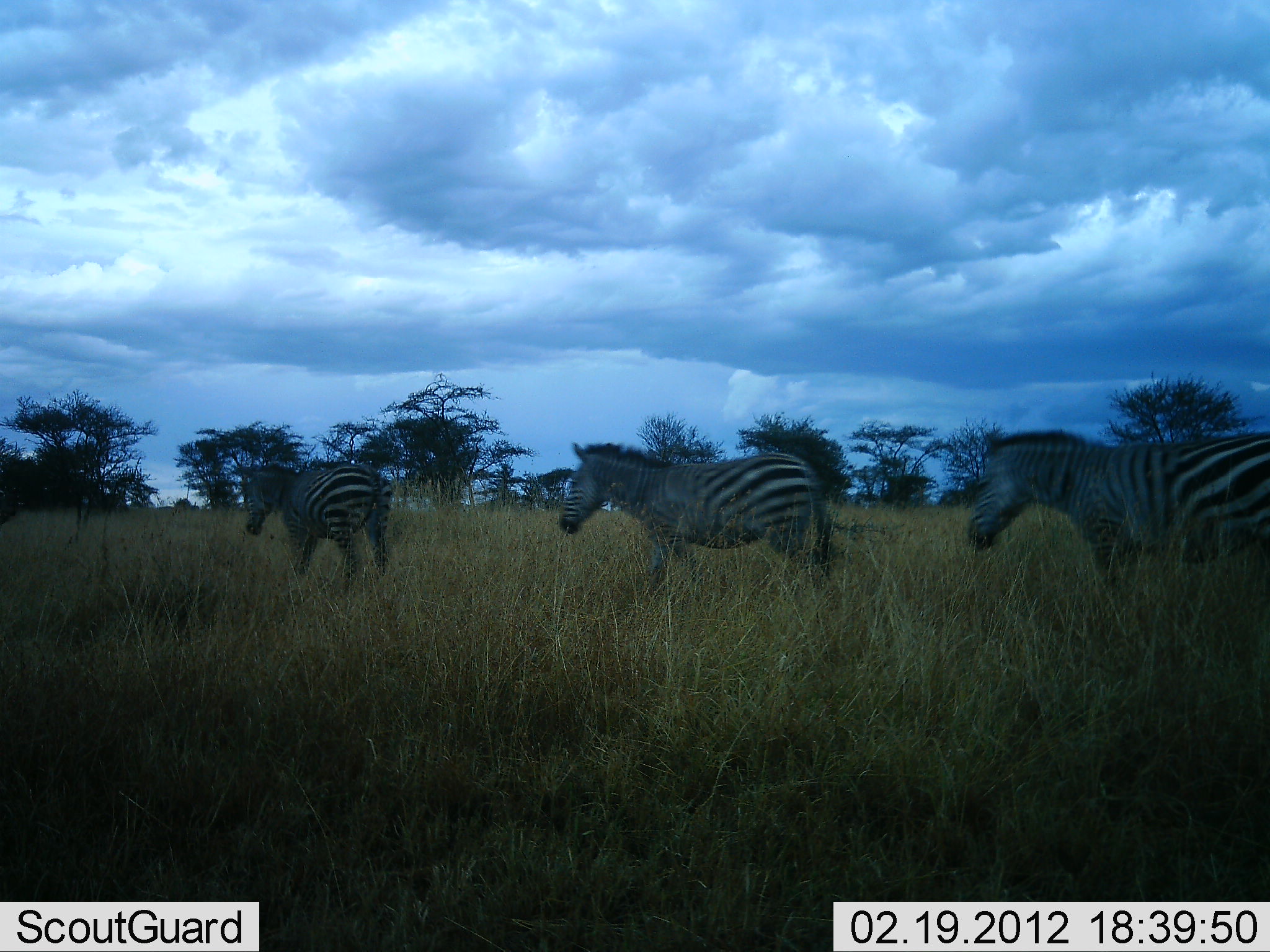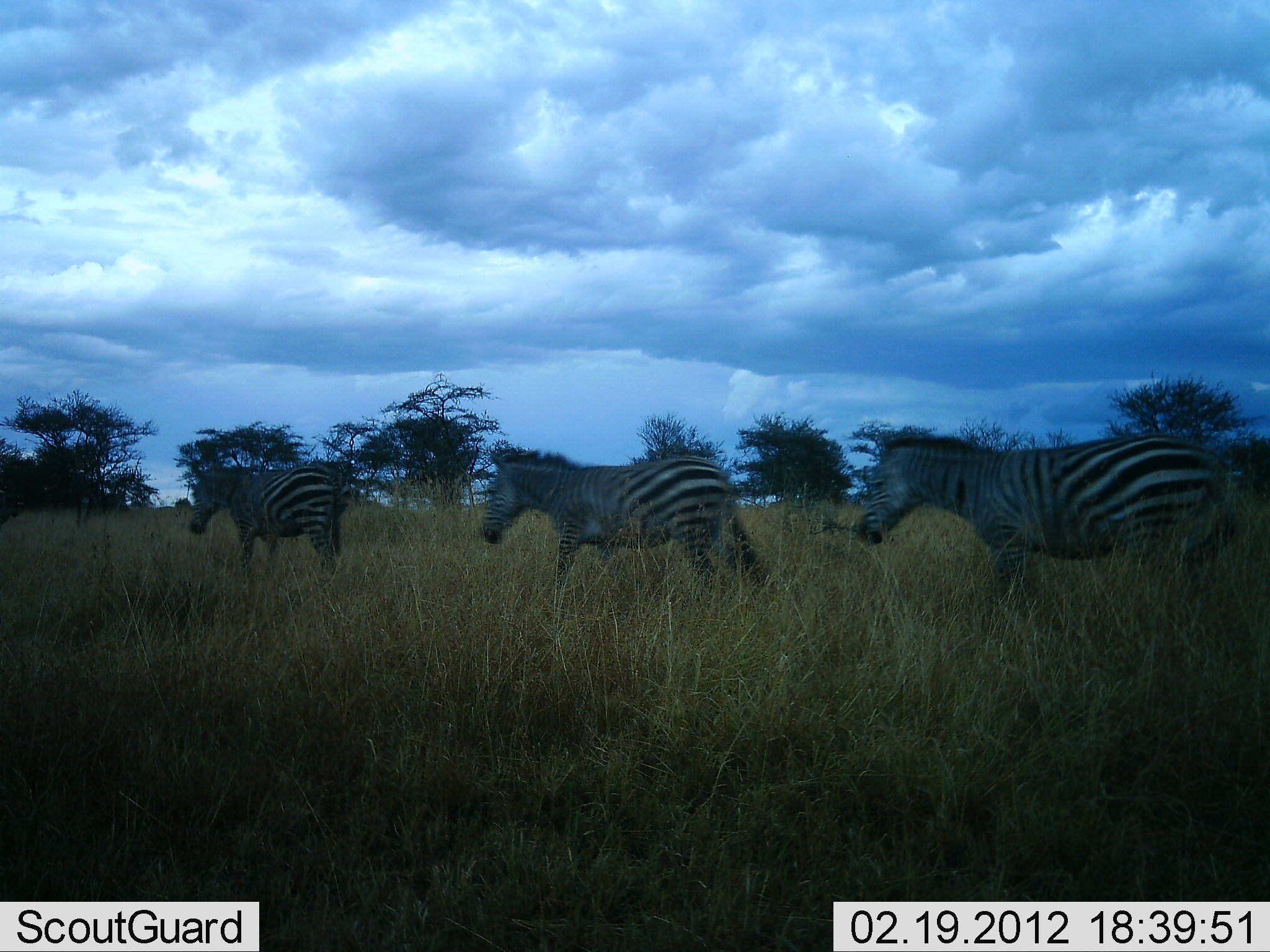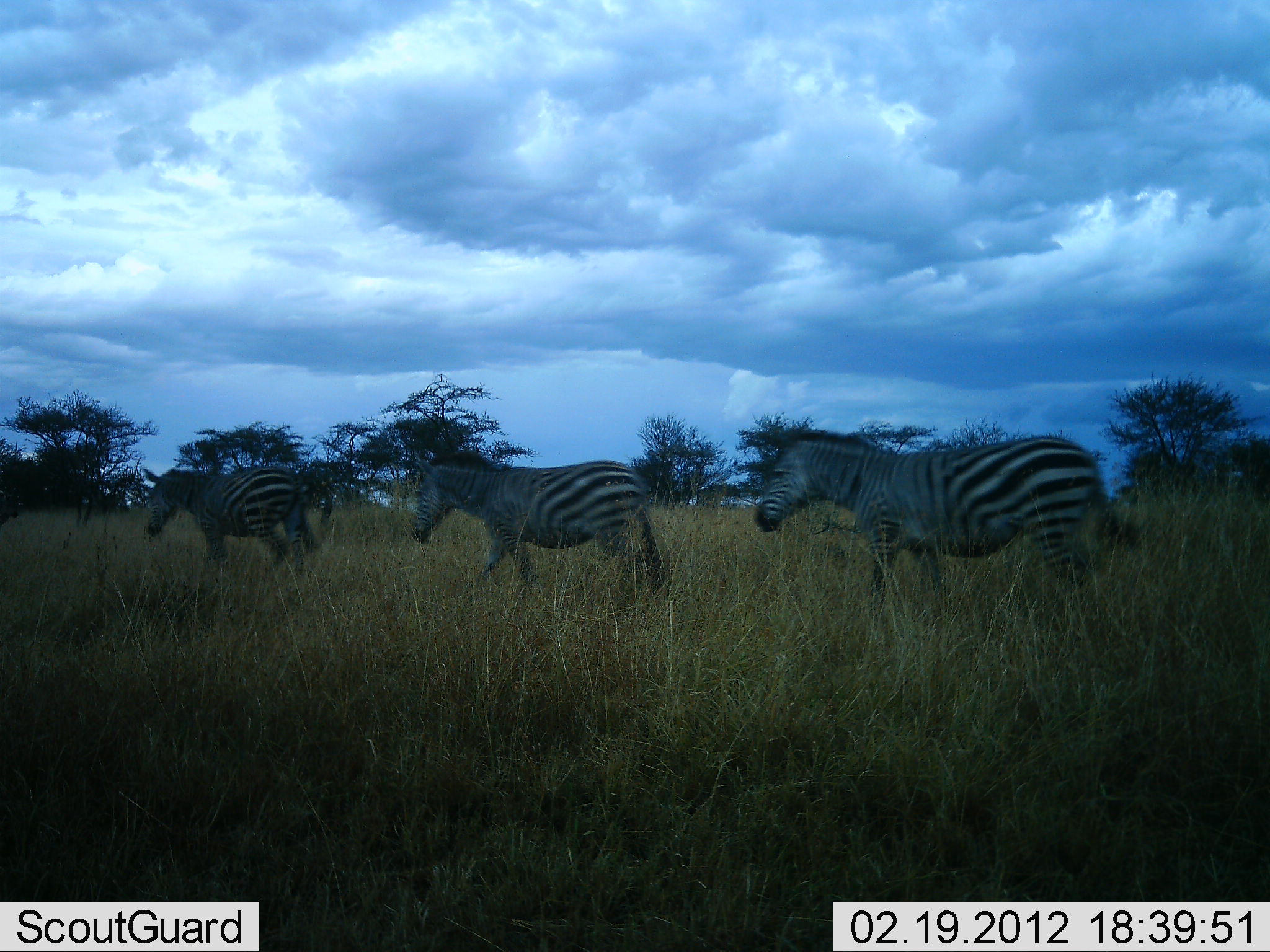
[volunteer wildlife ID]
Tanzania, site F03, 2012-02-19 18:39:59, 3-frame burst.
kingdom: Animalia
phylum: Chordata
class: Mammalia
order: Perissodactyla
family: Equidae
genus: Equus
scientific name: Equus quagga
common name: plains zebra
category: zebra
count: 3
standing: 0%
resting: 0%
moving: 100%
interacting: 0%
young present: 0%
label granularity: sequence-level